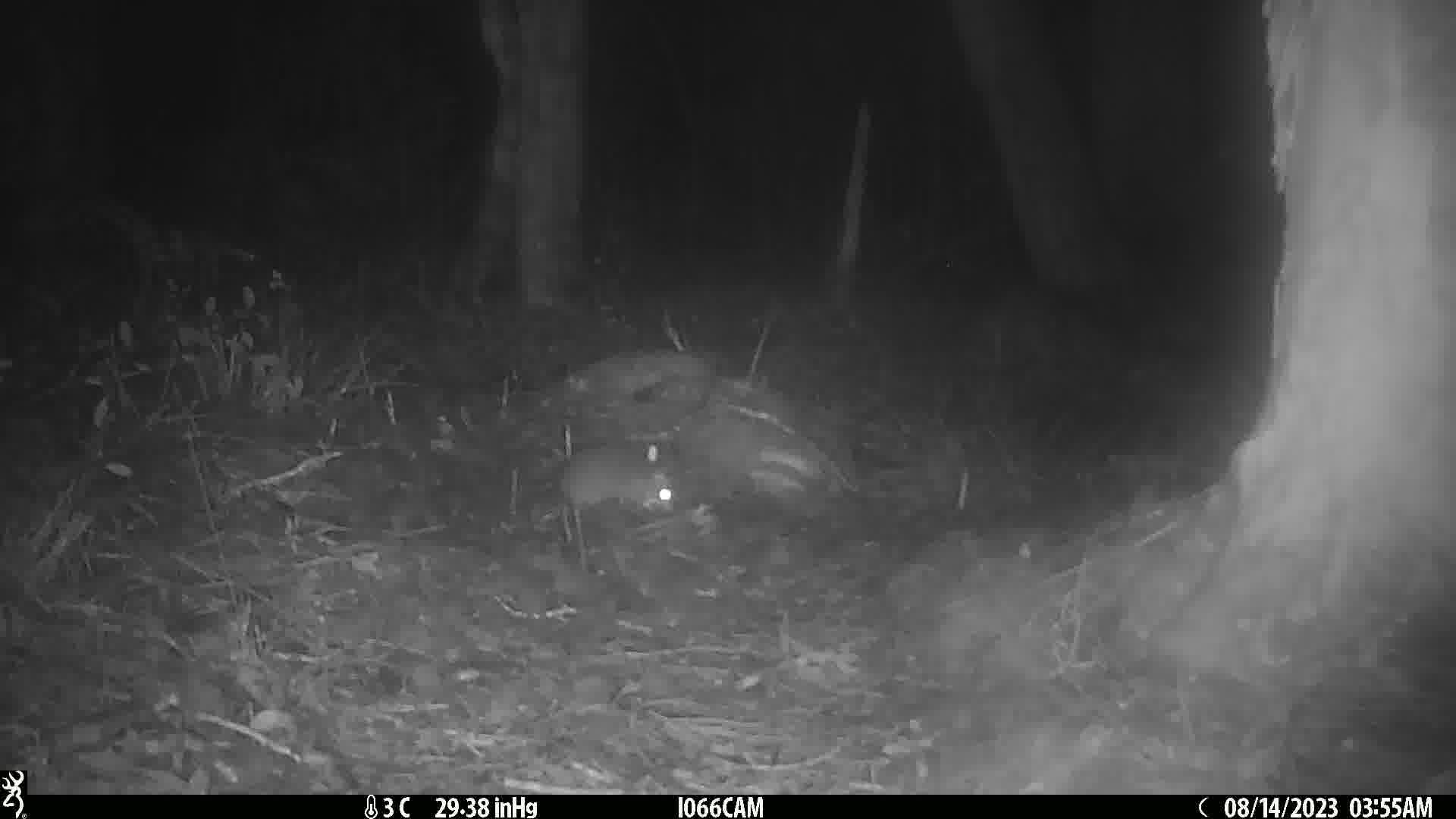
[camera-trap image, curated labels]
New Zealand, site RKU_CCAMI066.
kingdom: Animalia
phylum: Chordata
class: Mammalia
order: Rodentia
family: Muridae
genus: Rattus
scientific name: Rattus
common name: rat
Rat (Rattus).